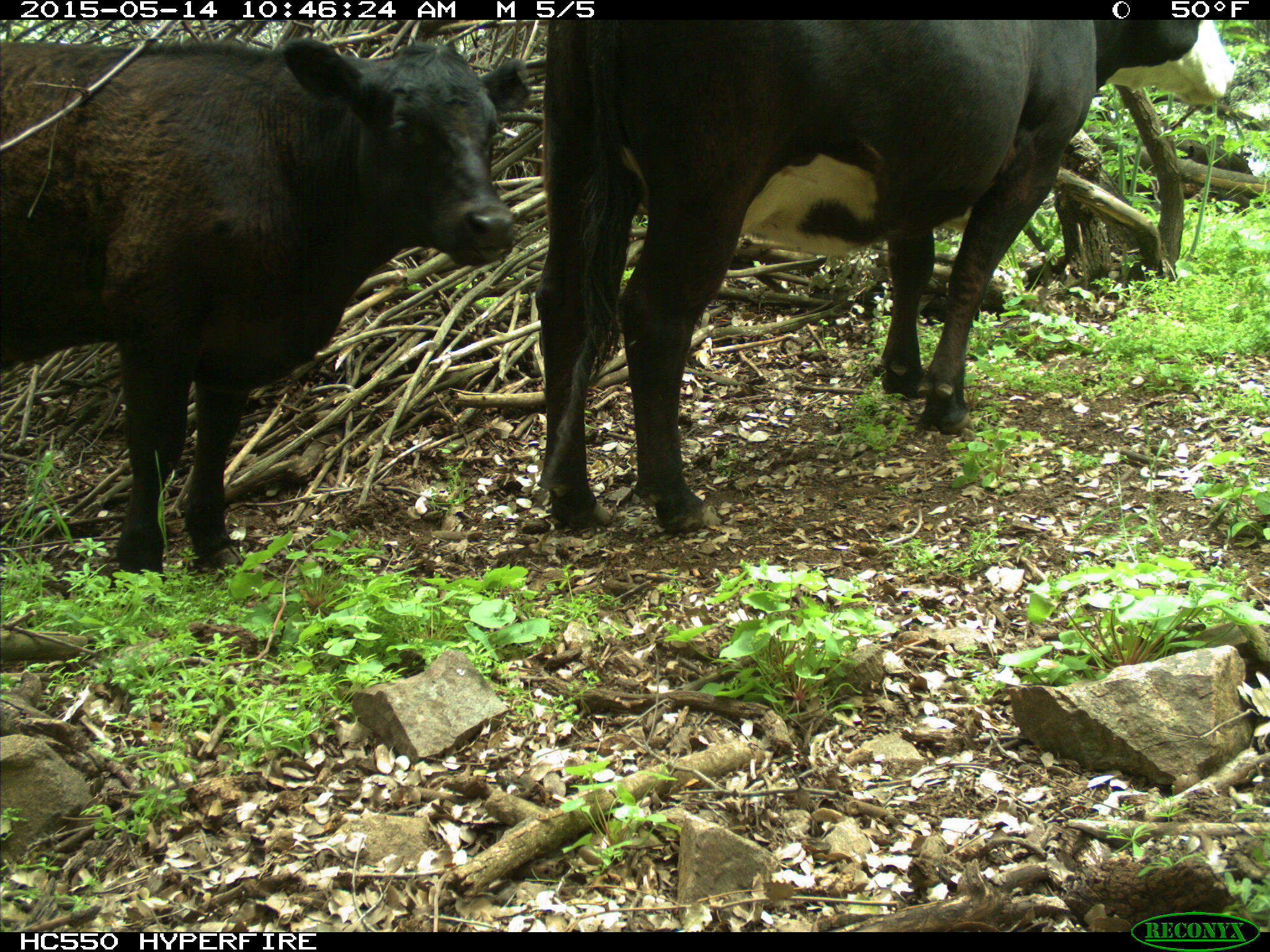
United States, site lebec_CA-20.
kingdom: Animalia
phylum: Chordata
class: Mammalia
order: Artiodactyla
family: Bovidae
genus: Bos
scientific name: Bos taurus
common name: domestic cow